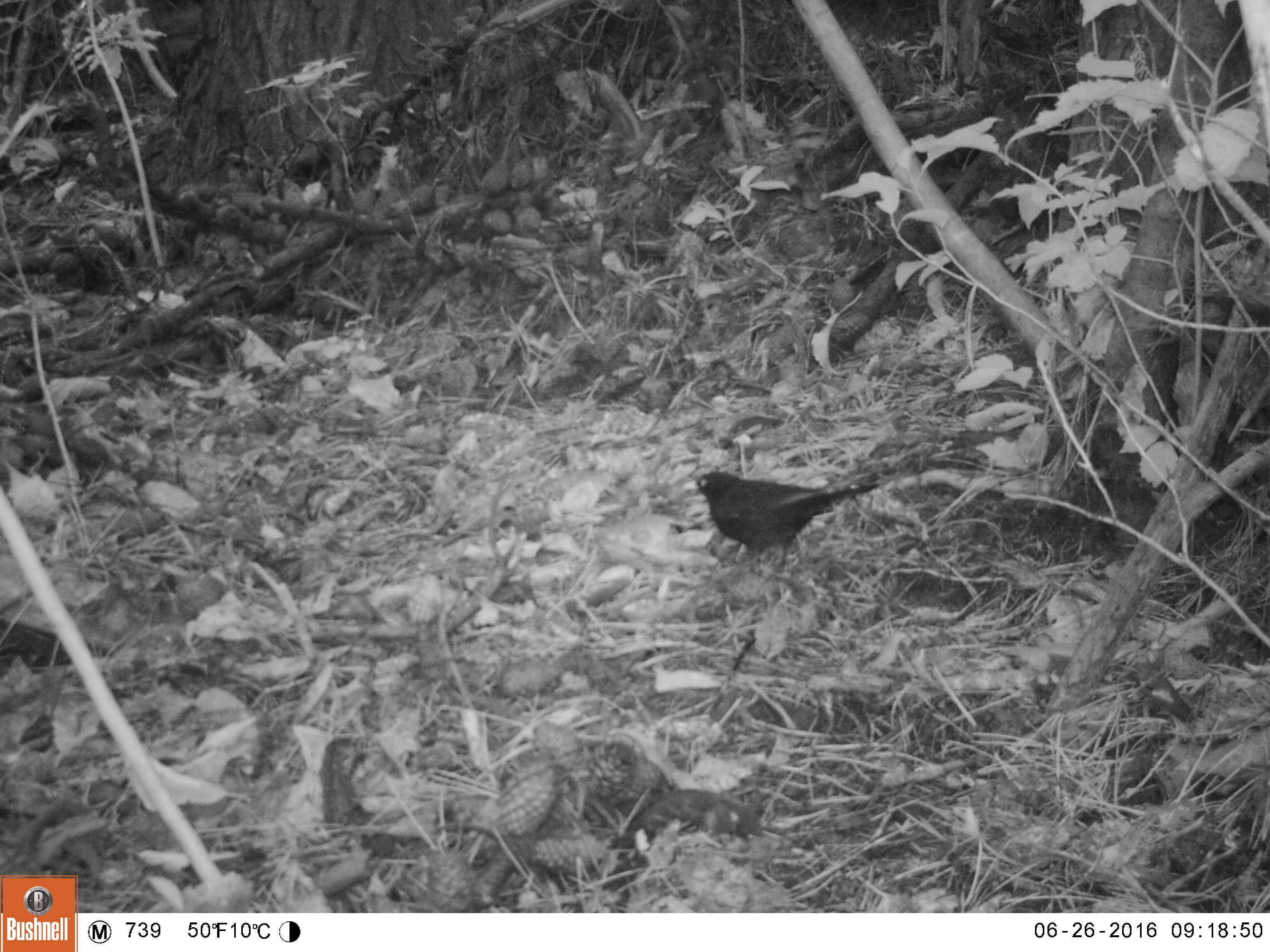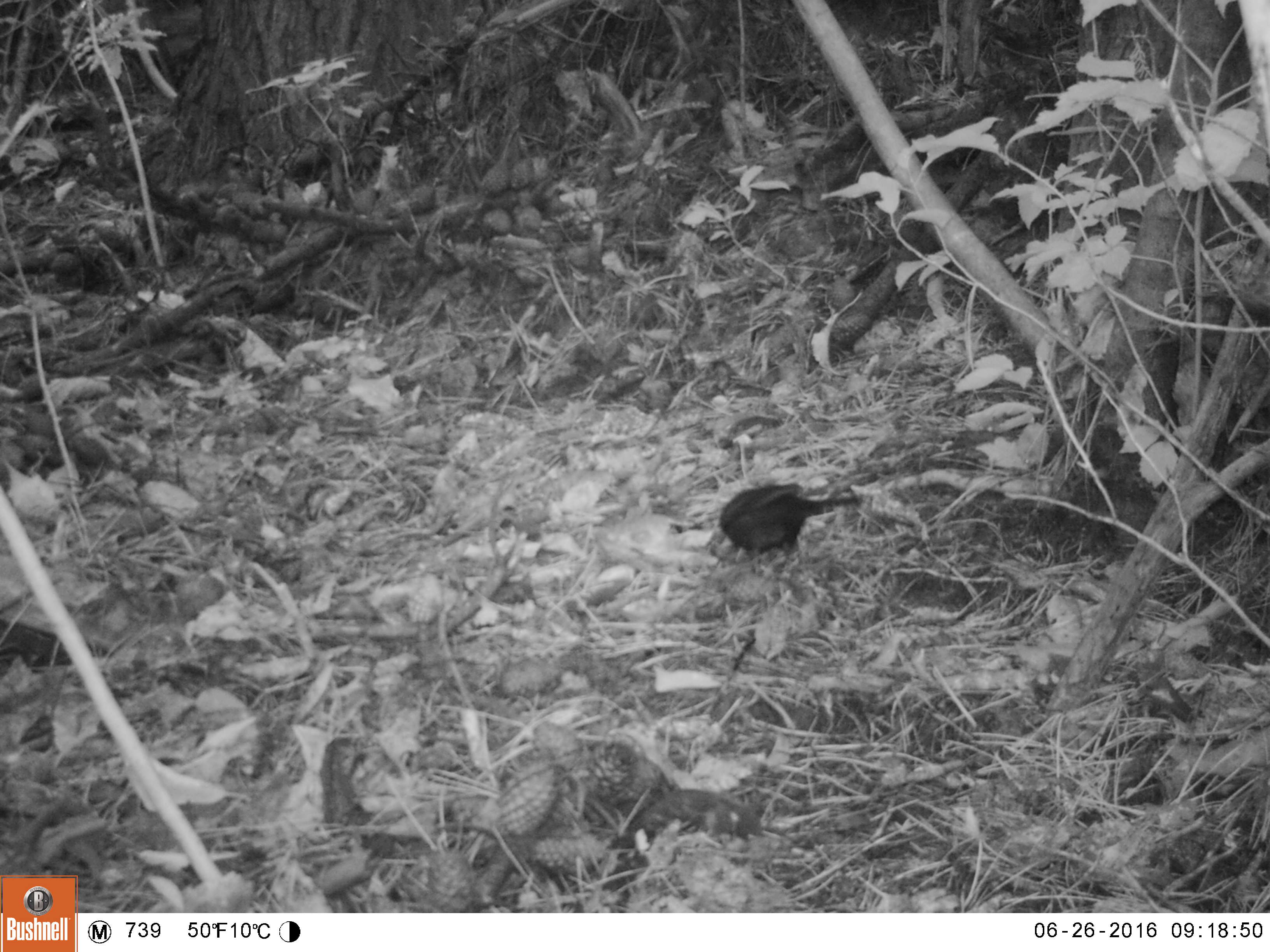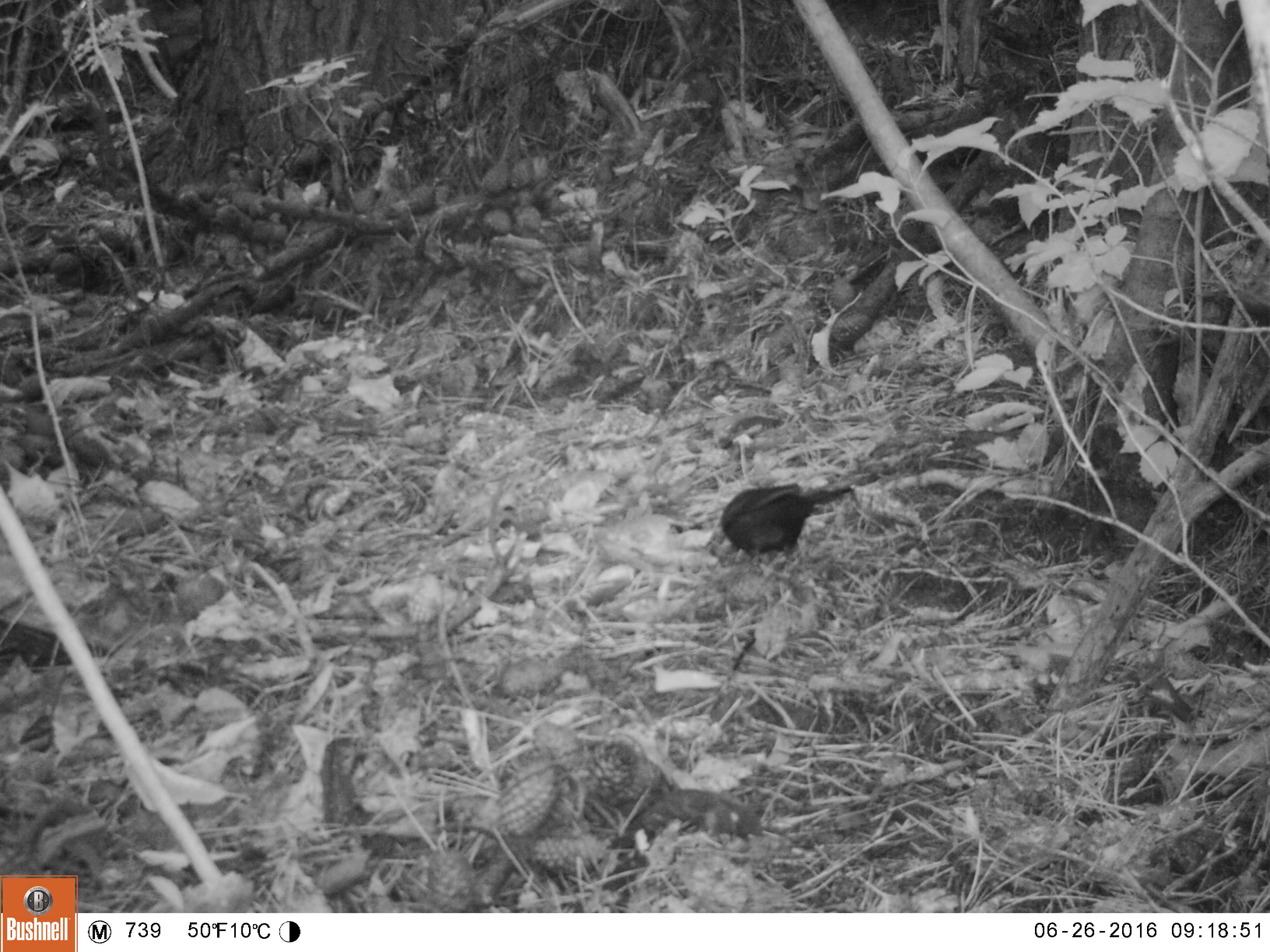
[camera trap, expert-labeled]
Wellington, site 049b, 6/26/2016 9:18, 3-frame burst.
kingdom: Animalia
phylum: Chordata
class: Aves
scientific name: Aves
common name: bird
Bird (Aves).